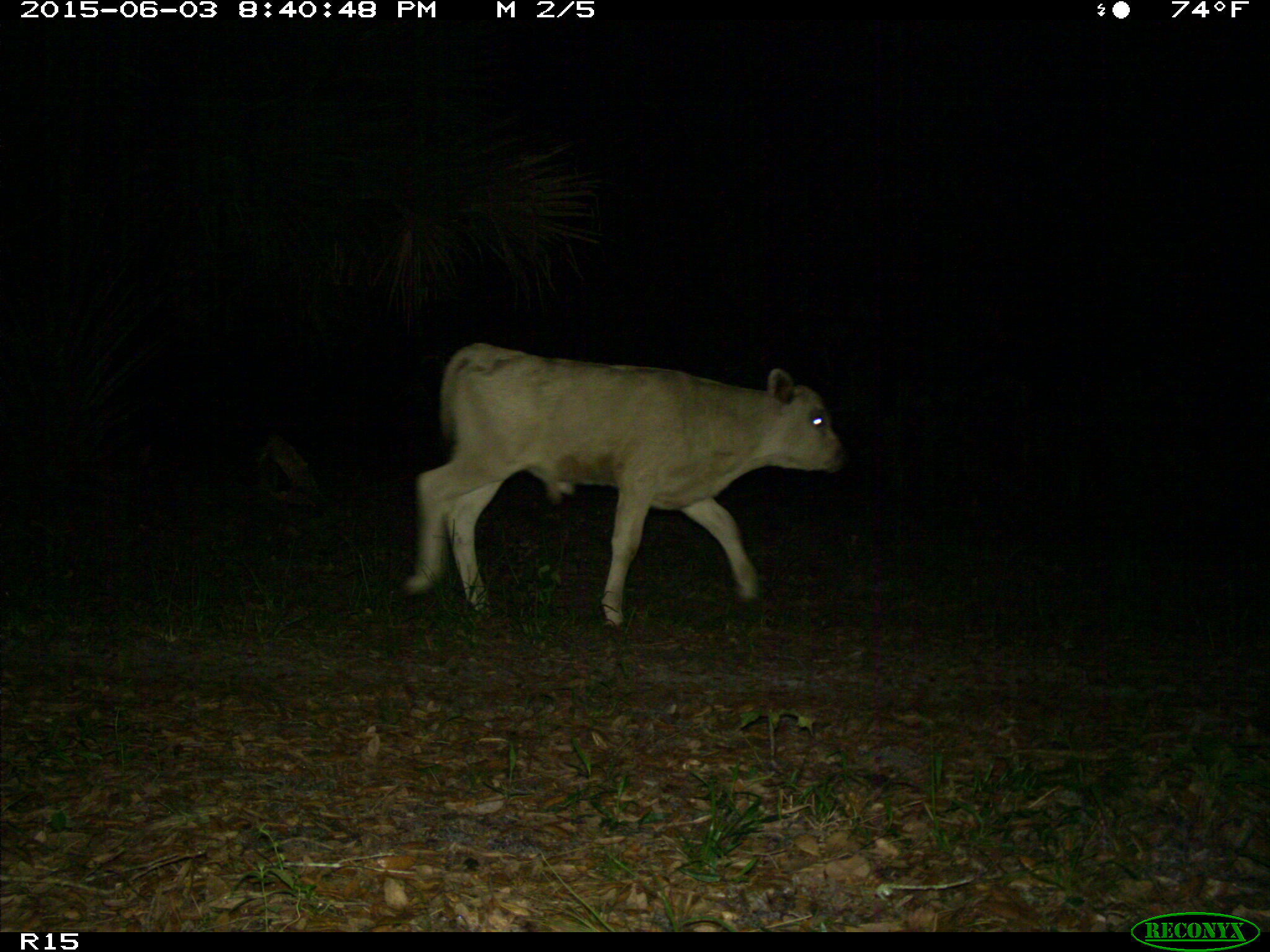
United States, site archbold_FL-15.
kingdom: Animalia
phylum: Chordata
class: Mammalia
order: Artiodactyla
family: Bovidae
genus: Bos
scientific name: Bos taurus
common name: domestic cow